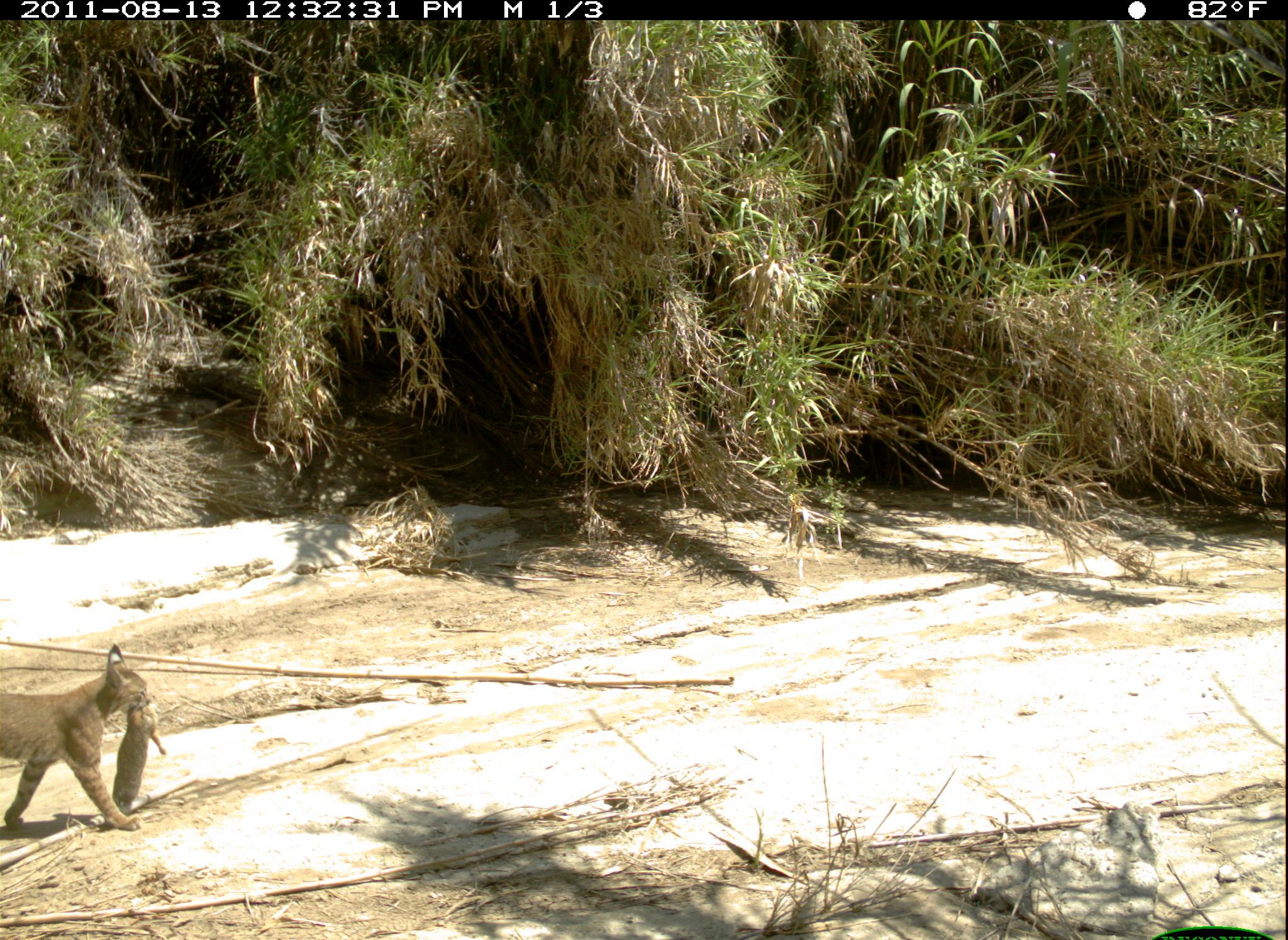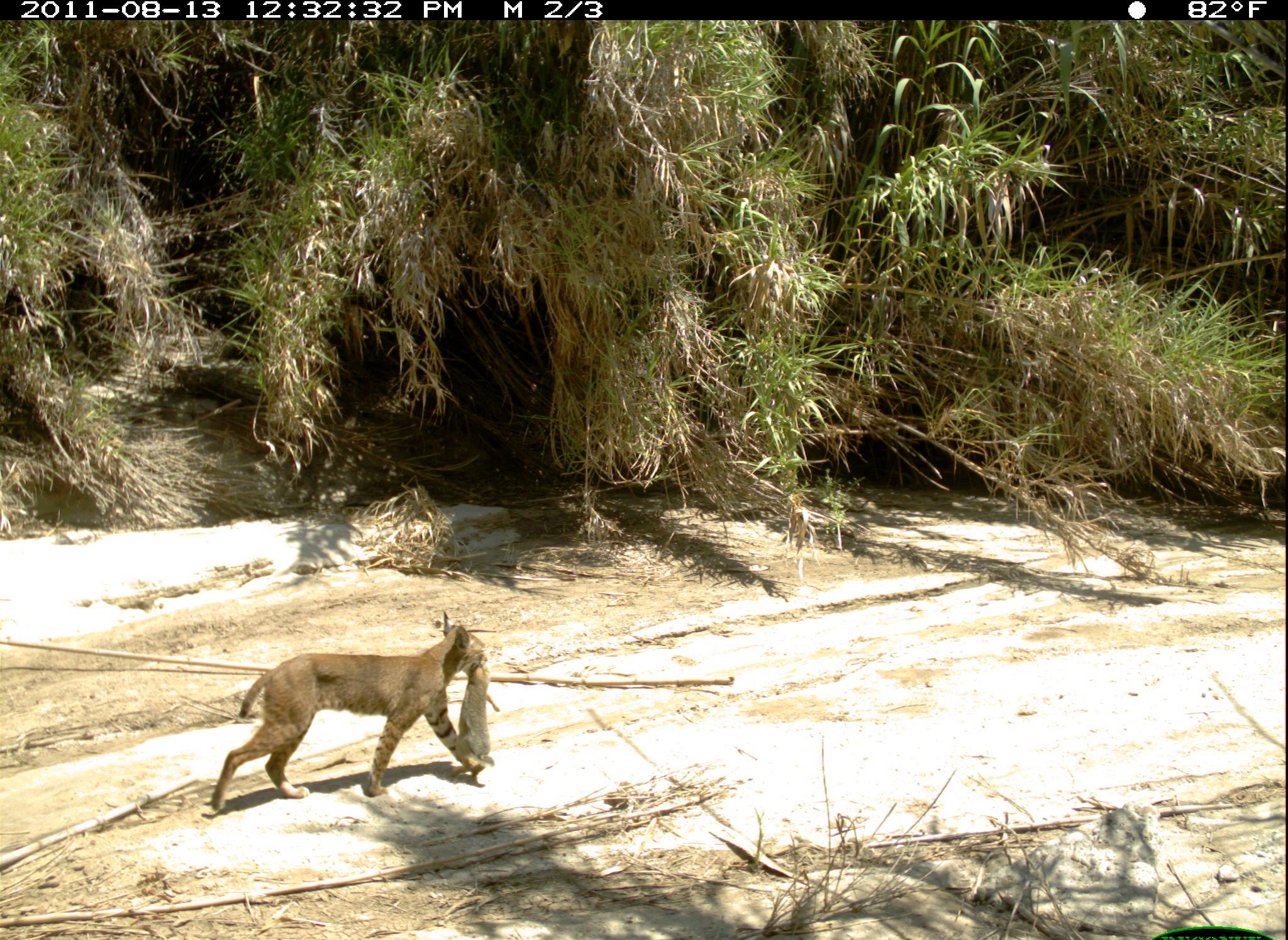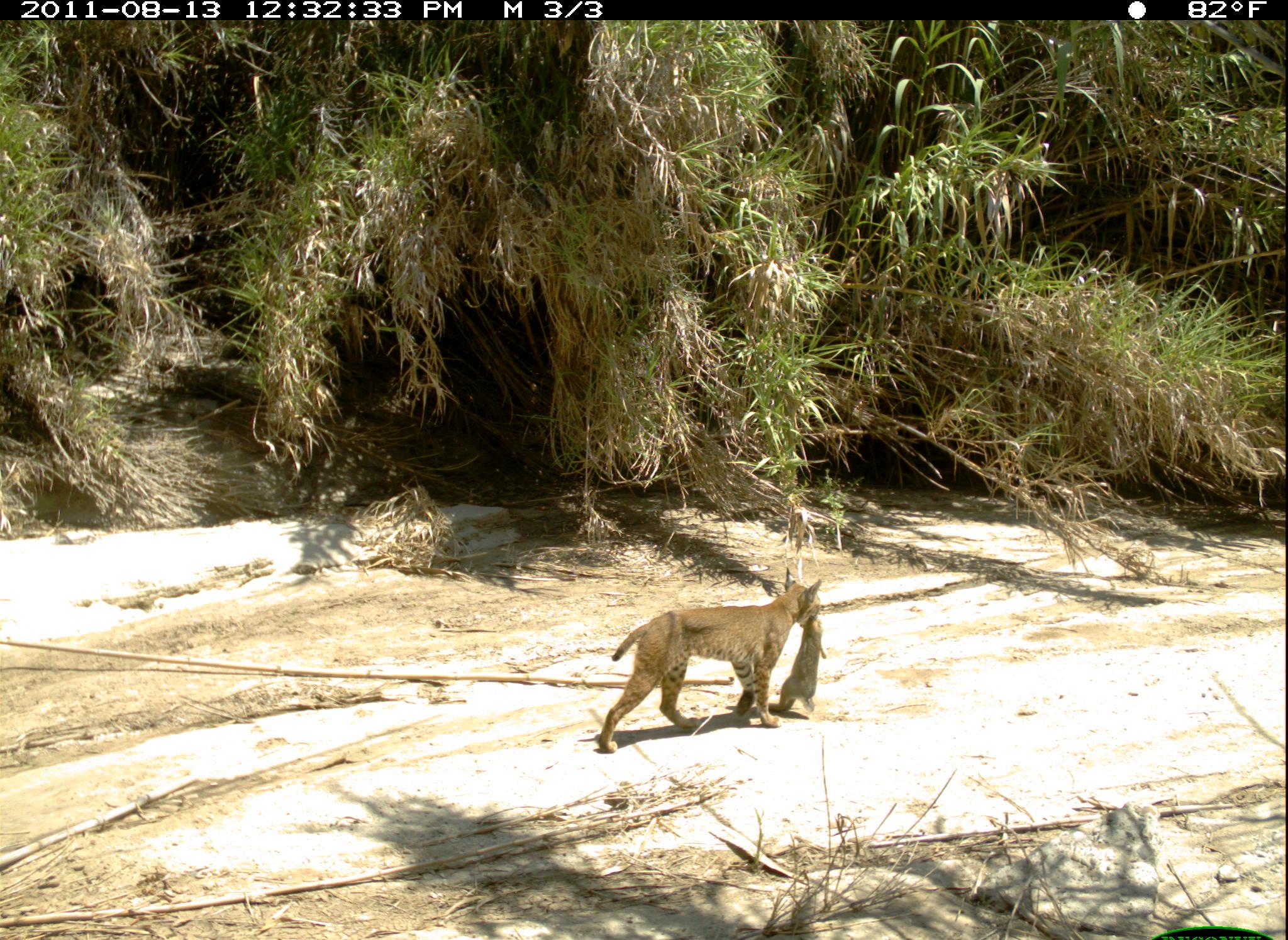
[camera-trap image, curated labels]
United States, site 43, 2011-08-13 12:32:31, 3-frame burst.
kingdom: Animalia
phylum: Chordata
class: Mammalia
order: Lagomorpha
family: Leporidae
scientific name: Leporidae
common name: rabbits and hares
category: rabbit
Rabbit (rabbits and hares) (Leporidae).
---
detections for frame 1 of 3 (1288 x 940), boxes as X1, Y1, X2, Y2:
rabbit: 109, 694, 171, 820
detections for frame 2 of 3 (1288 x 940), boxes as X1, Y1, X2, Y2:
rabbit: 453, 653, 506, 773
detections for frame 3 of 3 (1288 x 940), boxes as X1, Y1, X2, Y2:
rabbit: 773, 607, 832, 729